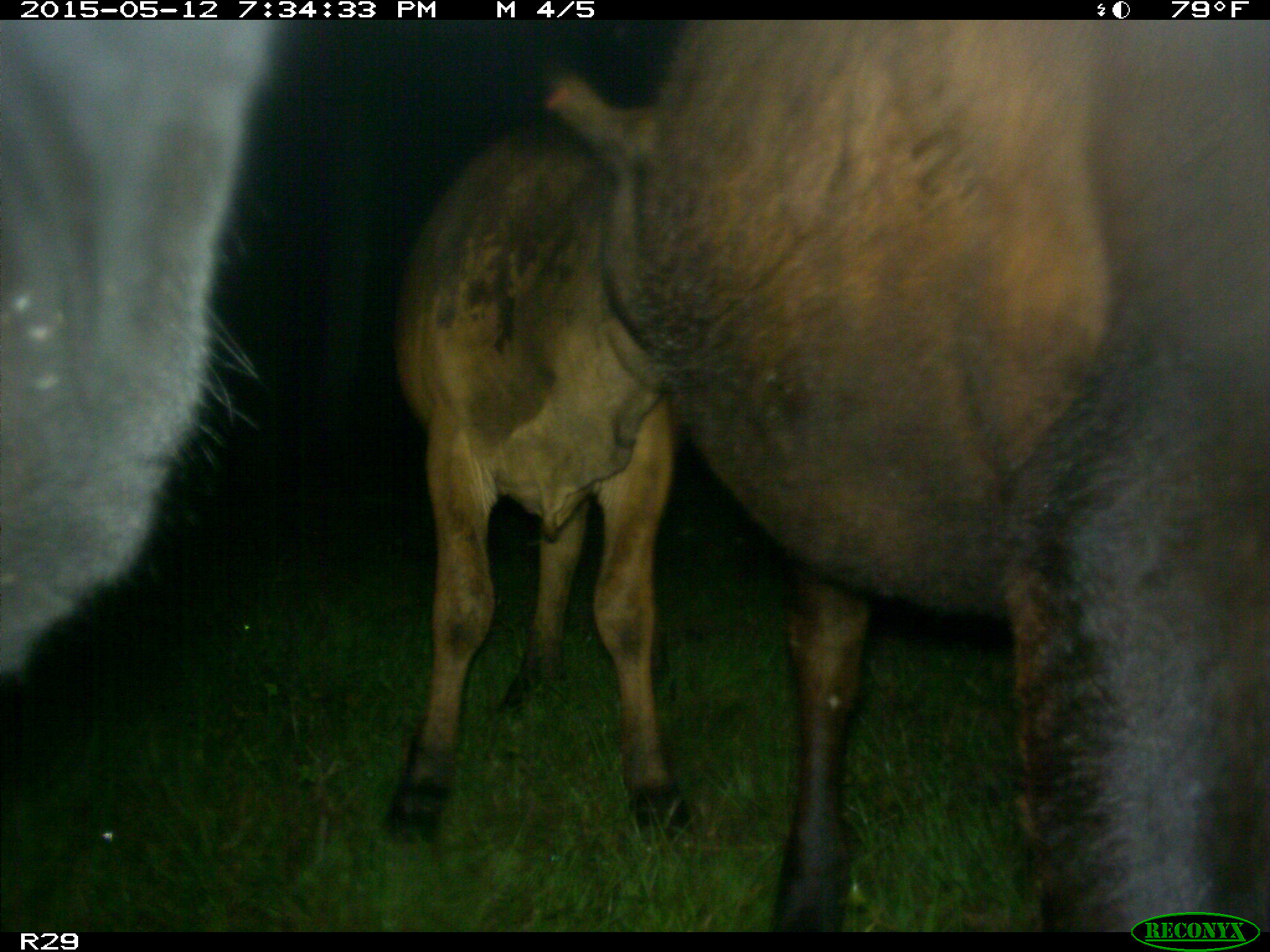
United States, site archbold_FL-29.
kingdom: Animalia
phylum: Chordata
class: Mammalia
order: Artiodactyla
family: Bovidae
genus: Bos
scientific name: Bos taurus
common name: domestic cow